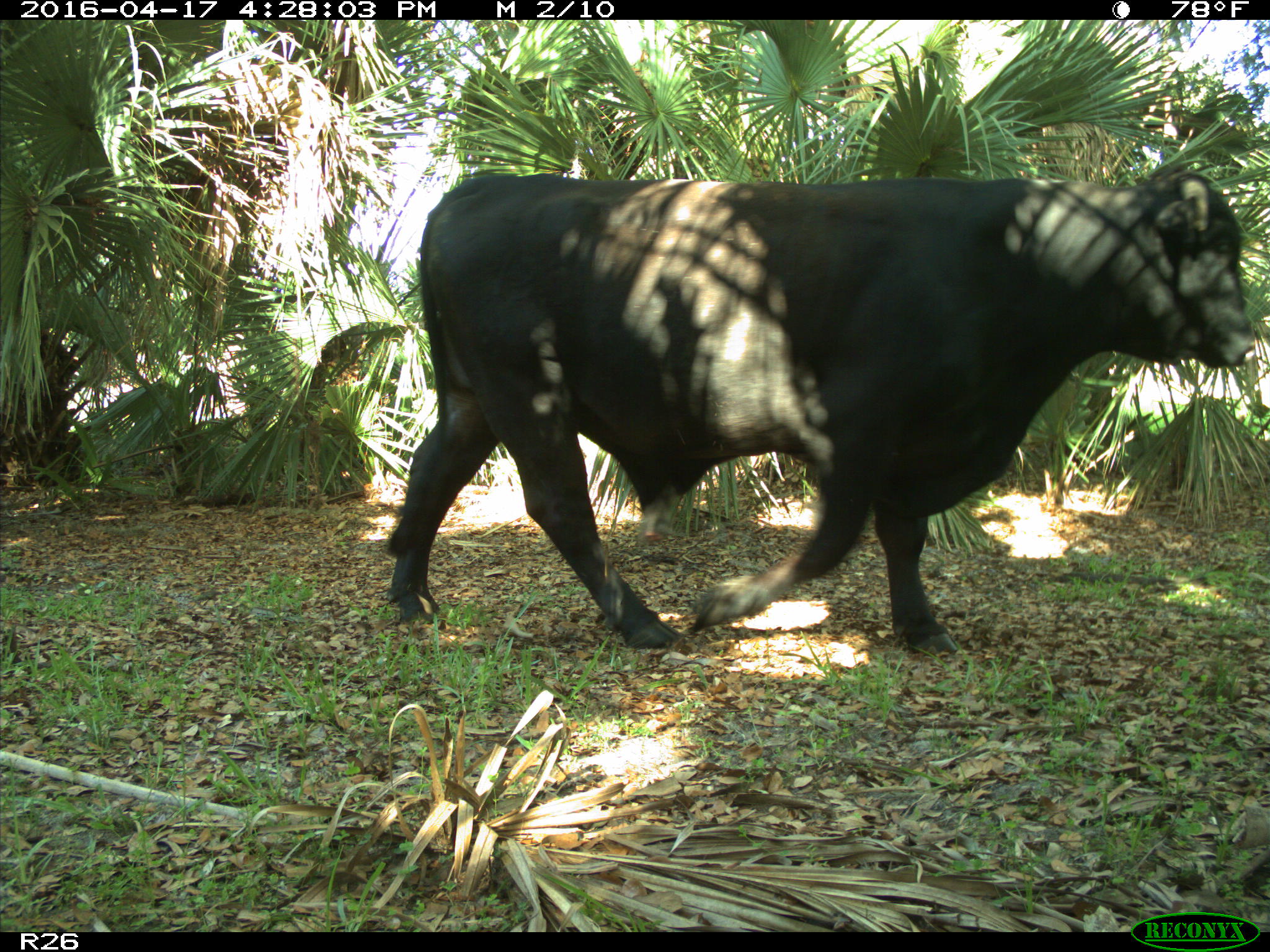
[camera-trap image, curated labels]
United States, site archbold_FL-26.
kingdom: Animalia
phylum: Chordata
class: Mammalia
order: Artiodactyla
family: Bovidae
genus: Bos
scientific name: Bos taurus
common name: domestic cow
Bos taurus (domestic cow).